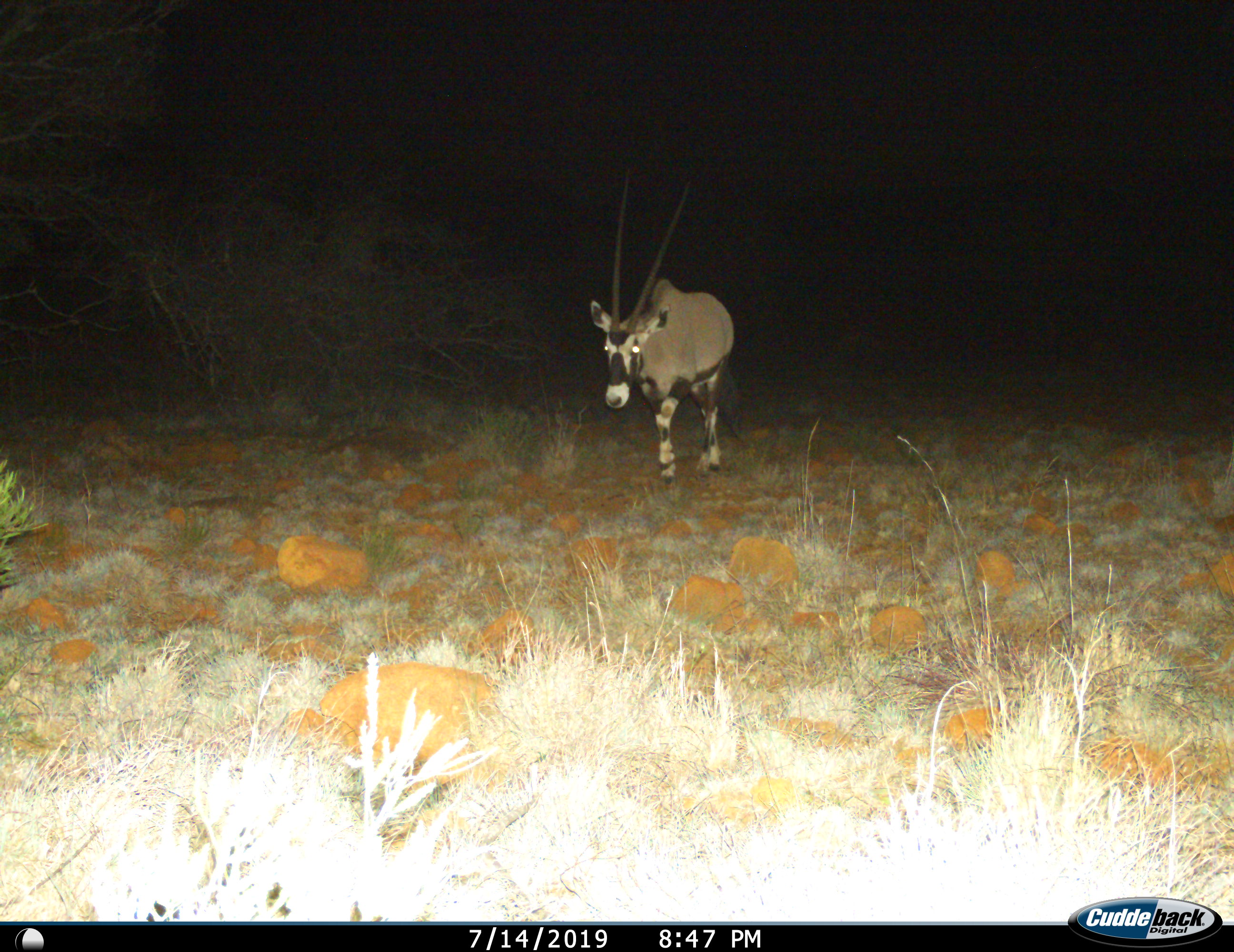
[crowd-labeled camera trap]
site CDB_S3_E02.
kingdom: Animalia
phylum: Chordata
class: Mammalia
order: Artiodactyla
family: Bovidae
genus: Oryx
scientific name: Oryx gazella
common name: gemsbok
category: oryx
Oryx (gemsbok) (Oryx gazella), count 1. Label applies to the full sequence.